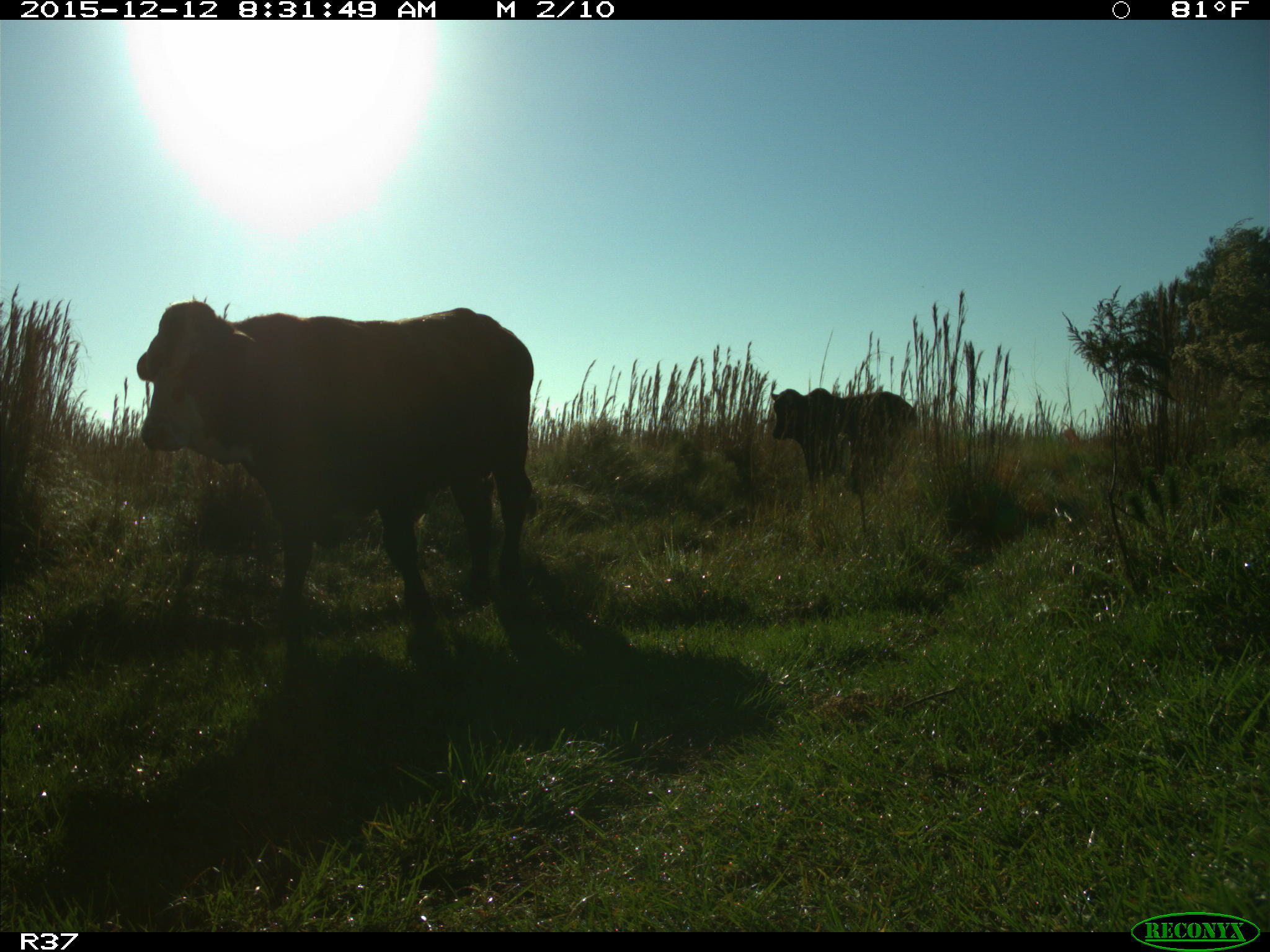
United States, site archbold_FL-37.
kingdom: Animalia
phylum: Chordata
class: Mammalia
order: Artiodactyla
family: Bovidae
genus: Bos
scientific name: Bos taurus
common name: domestic cow